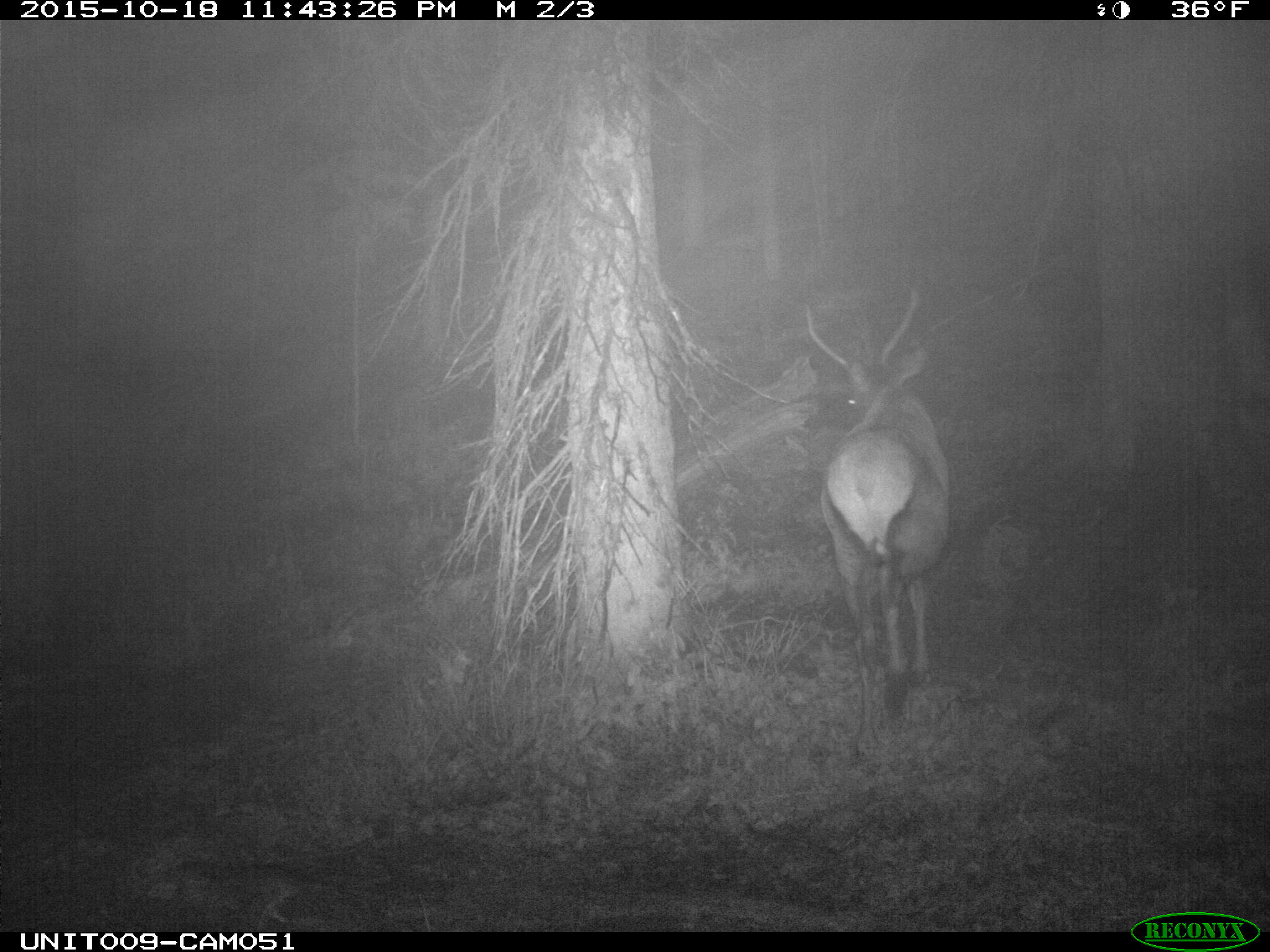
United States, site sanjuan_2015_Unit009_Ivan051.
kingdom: Animalia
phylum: Chordata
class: Mammalia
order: Artiodactyla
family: Cervidae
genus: Cervus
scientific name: Cervus elaphus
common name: red deer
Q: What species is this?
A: Cervus elaphus (red deer).